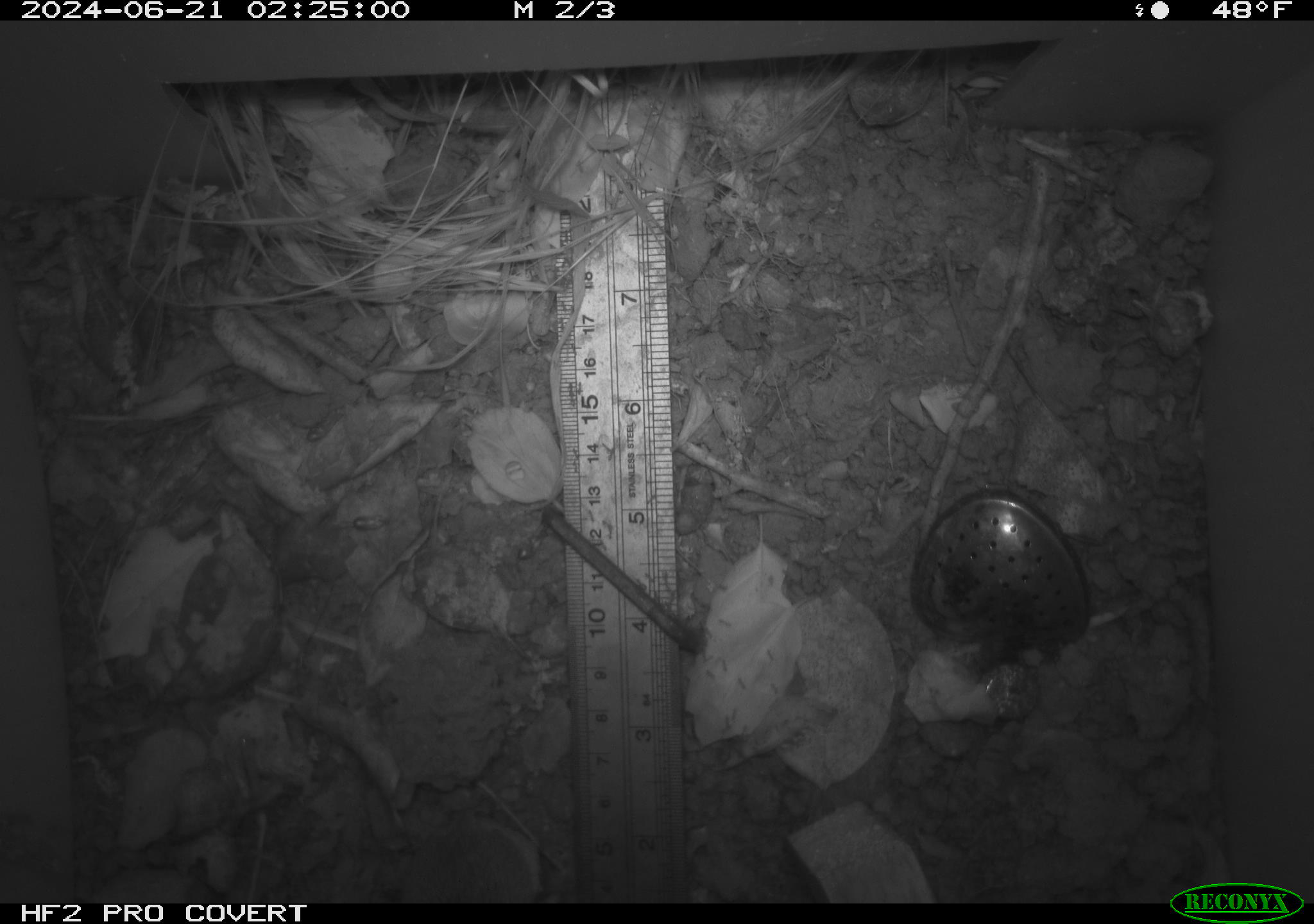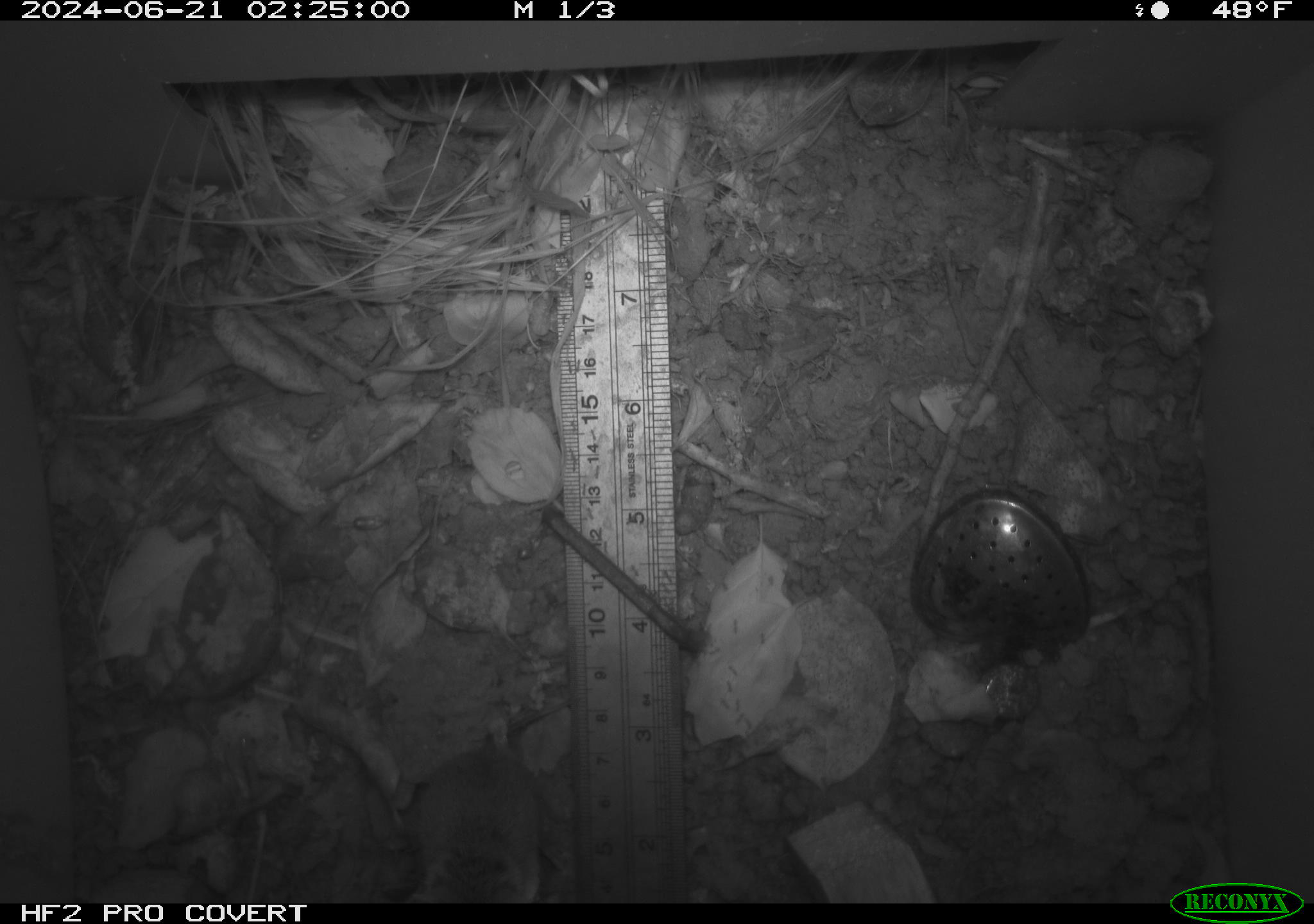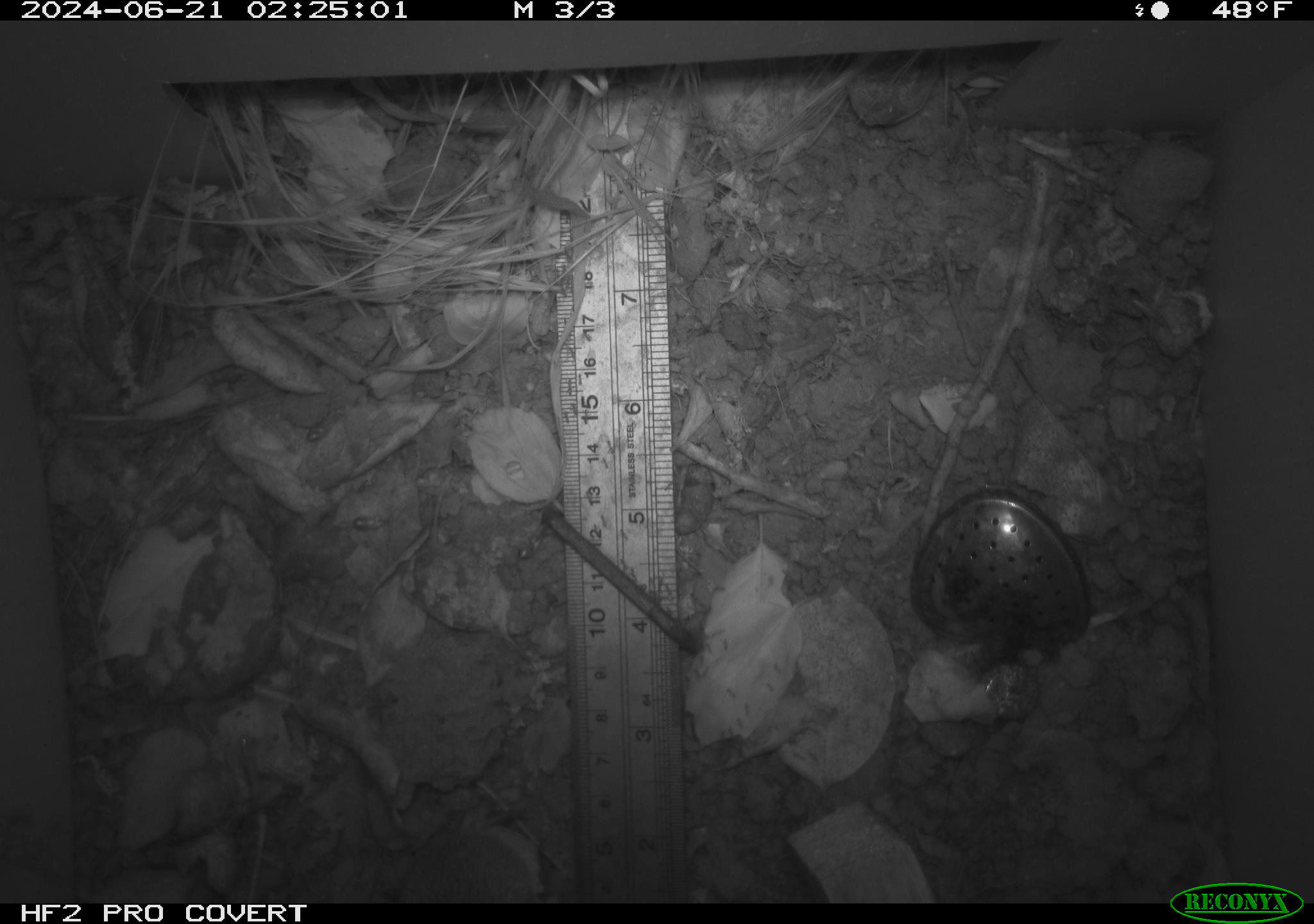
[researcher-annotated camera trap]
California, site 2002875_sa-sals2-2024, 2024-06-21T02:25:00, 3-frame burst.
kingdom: Animalia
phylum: Chordata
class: Mammalia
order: Rodentia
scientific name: Rodentia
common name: rodent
Rodent (Rodentia).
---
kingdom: Animalia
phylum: Chordata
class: Mammalia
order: Rodentia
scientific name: Rodentia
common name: mouse species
Mouse species (Rodentia).